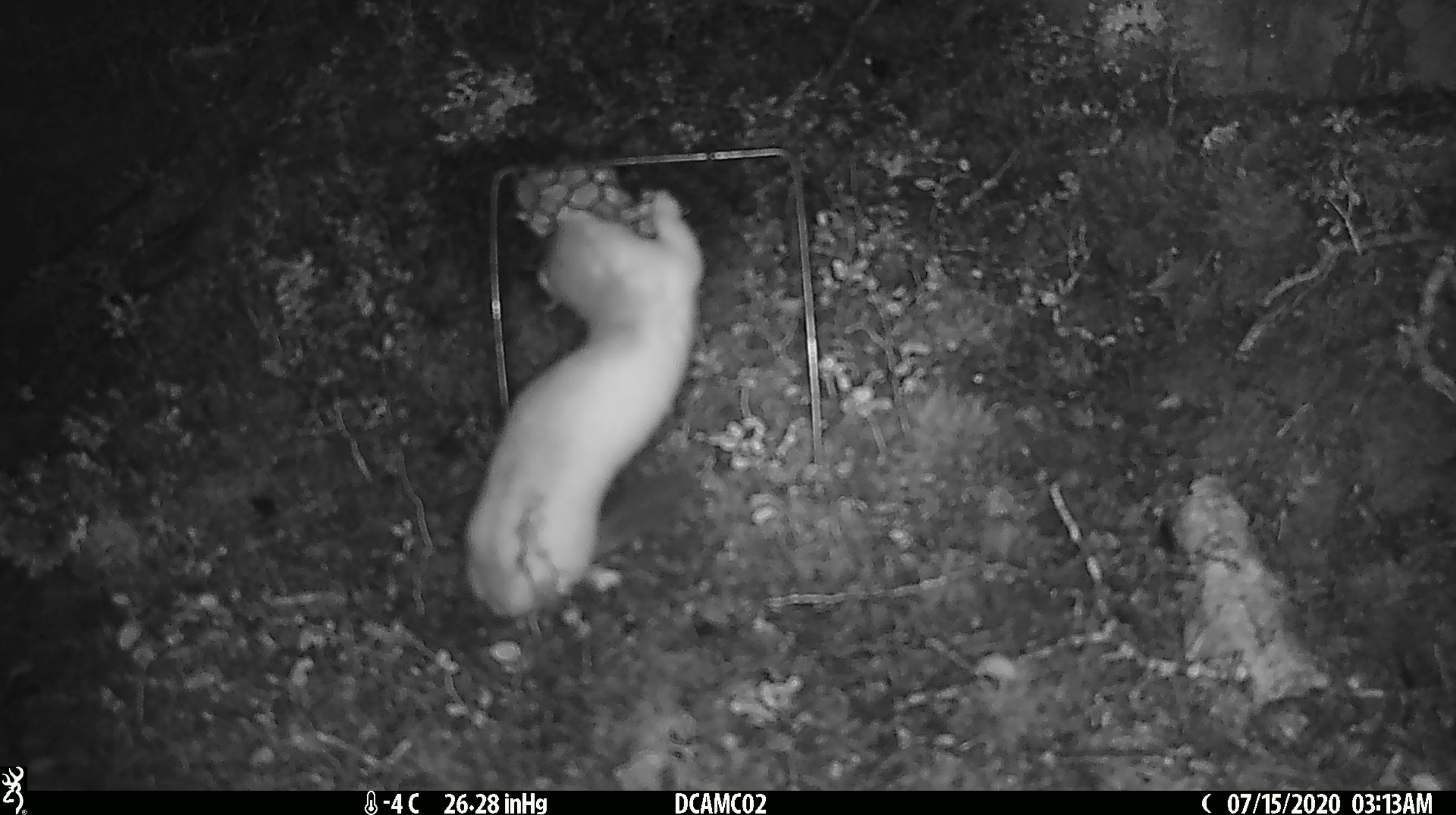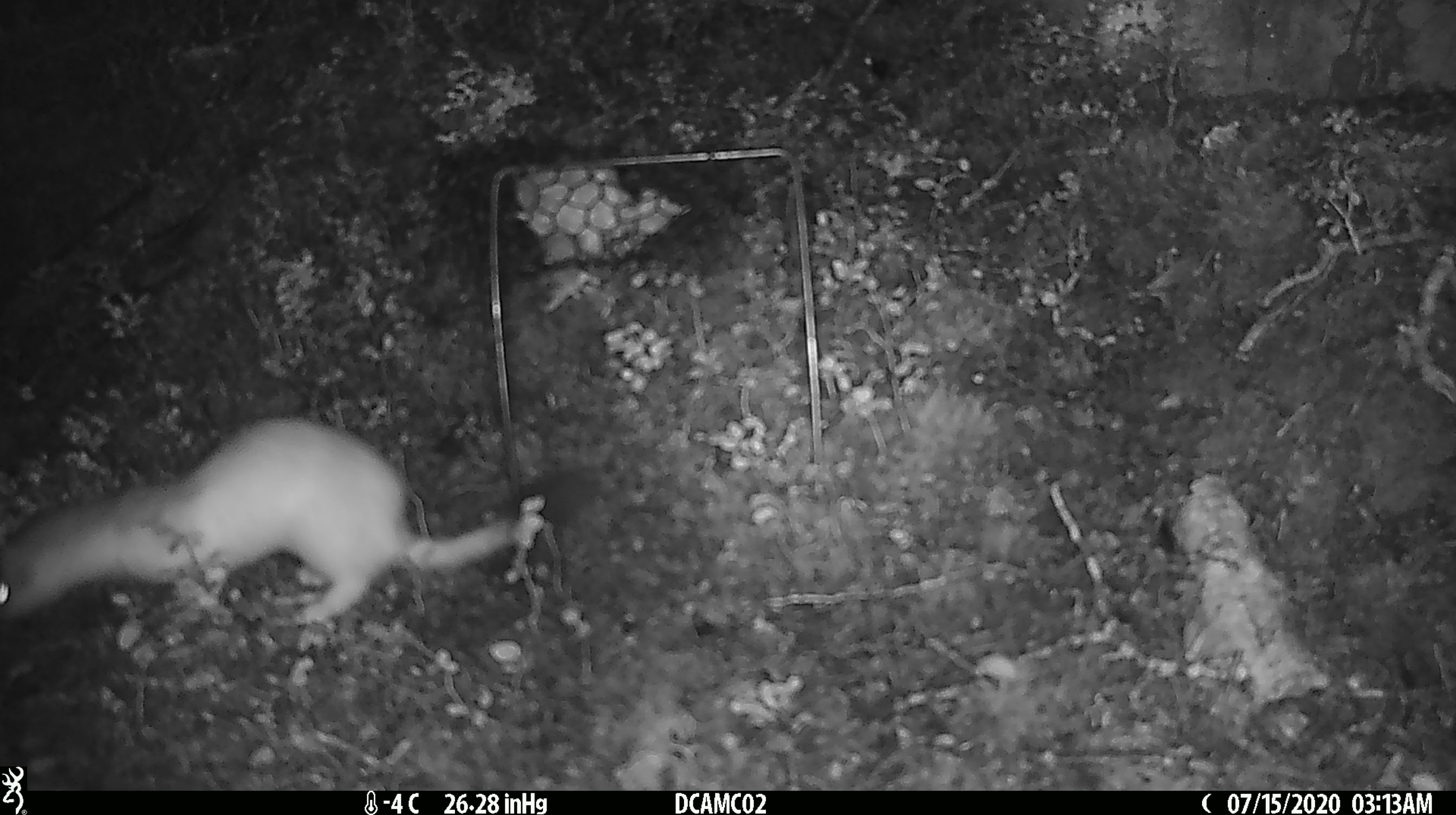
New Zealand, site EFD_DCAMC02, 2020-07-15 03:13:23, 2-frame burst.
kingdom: Animalia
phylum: Chordata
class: Mammalia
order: Carnivora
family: Mustelidae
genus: Mustela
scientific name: Mustela erminea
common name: stoat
Stoat (Mustela erminea).